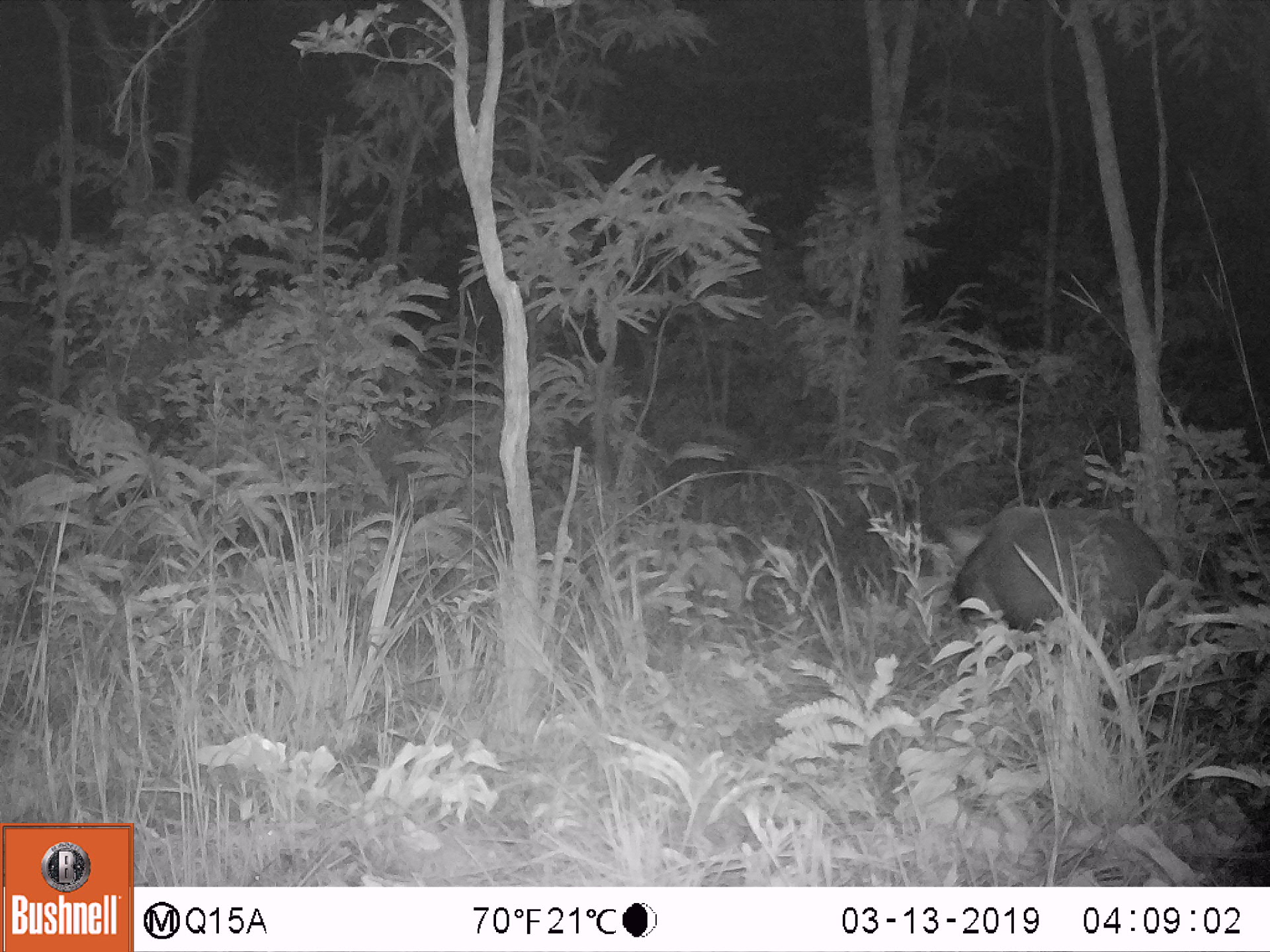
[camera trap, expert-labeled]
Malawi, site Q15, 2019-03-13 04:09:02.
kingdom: Animalia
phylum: Chordata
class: Mammalia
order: Artiodactyla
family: Suidae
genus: Potamochoerus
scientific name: Potamochoerus larvatus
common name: bushpig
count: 1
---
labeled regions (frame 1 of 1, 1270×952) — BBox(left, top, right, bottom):
bushpig: BBox(941, 504, 1173, 661)